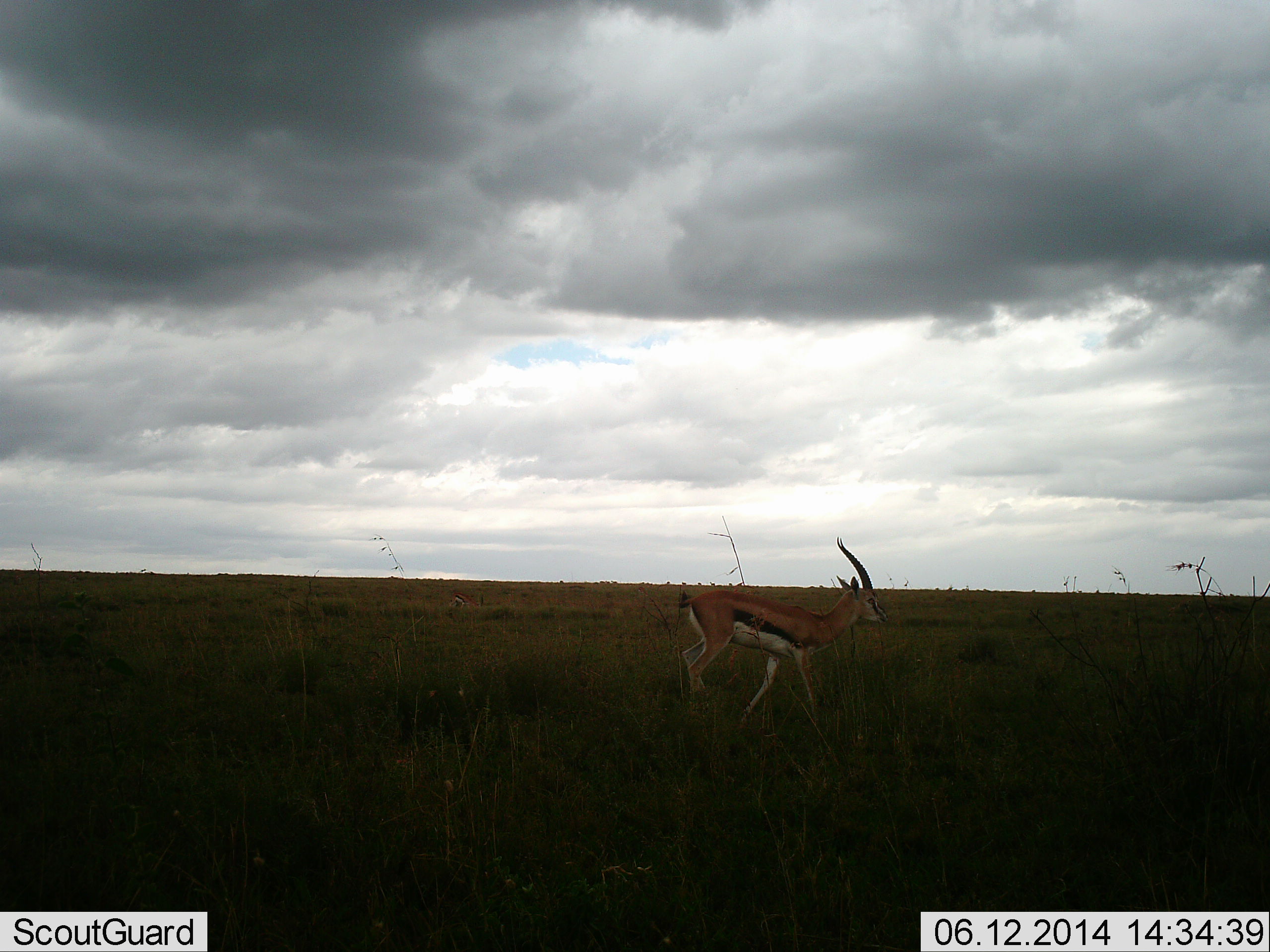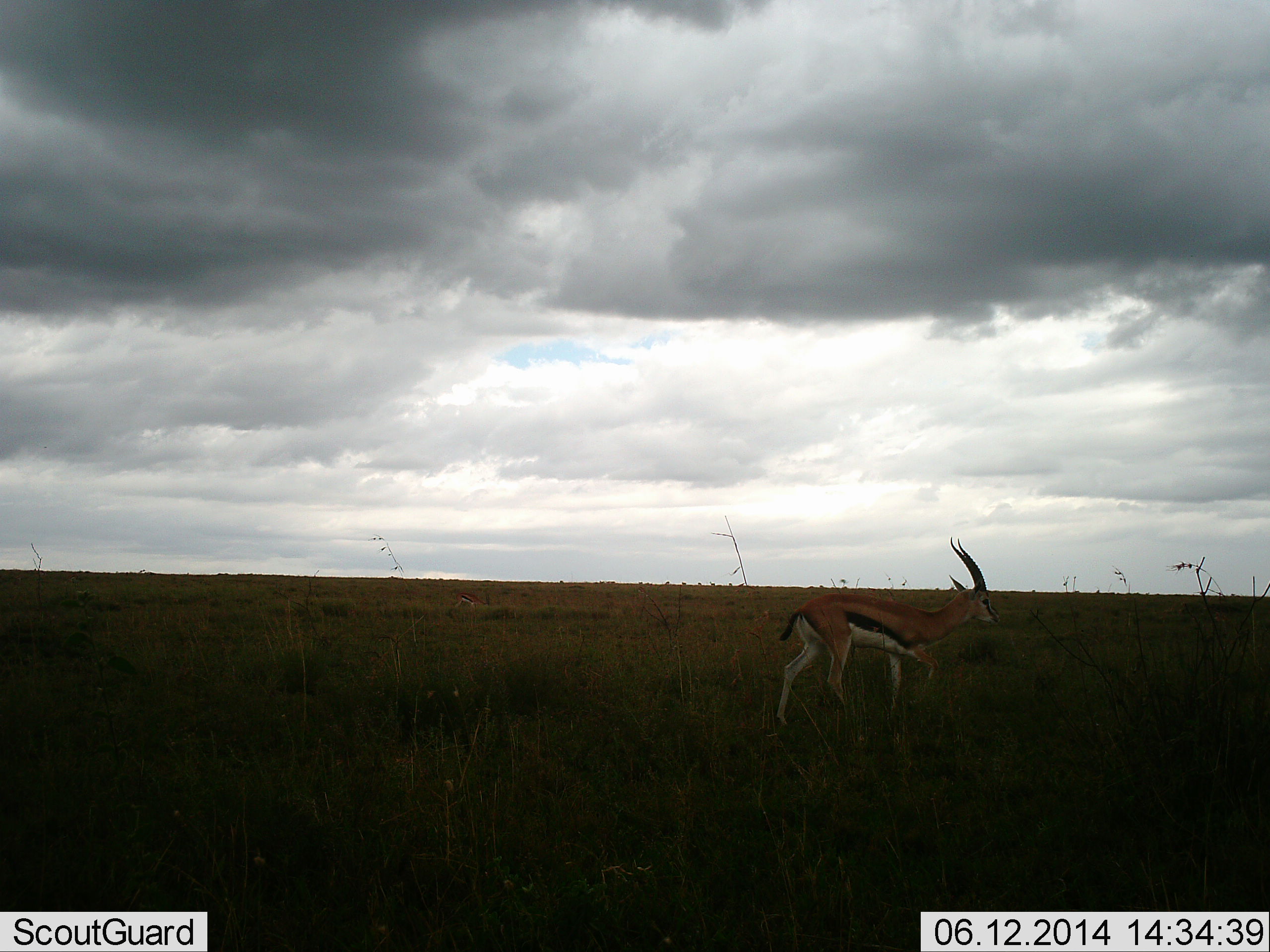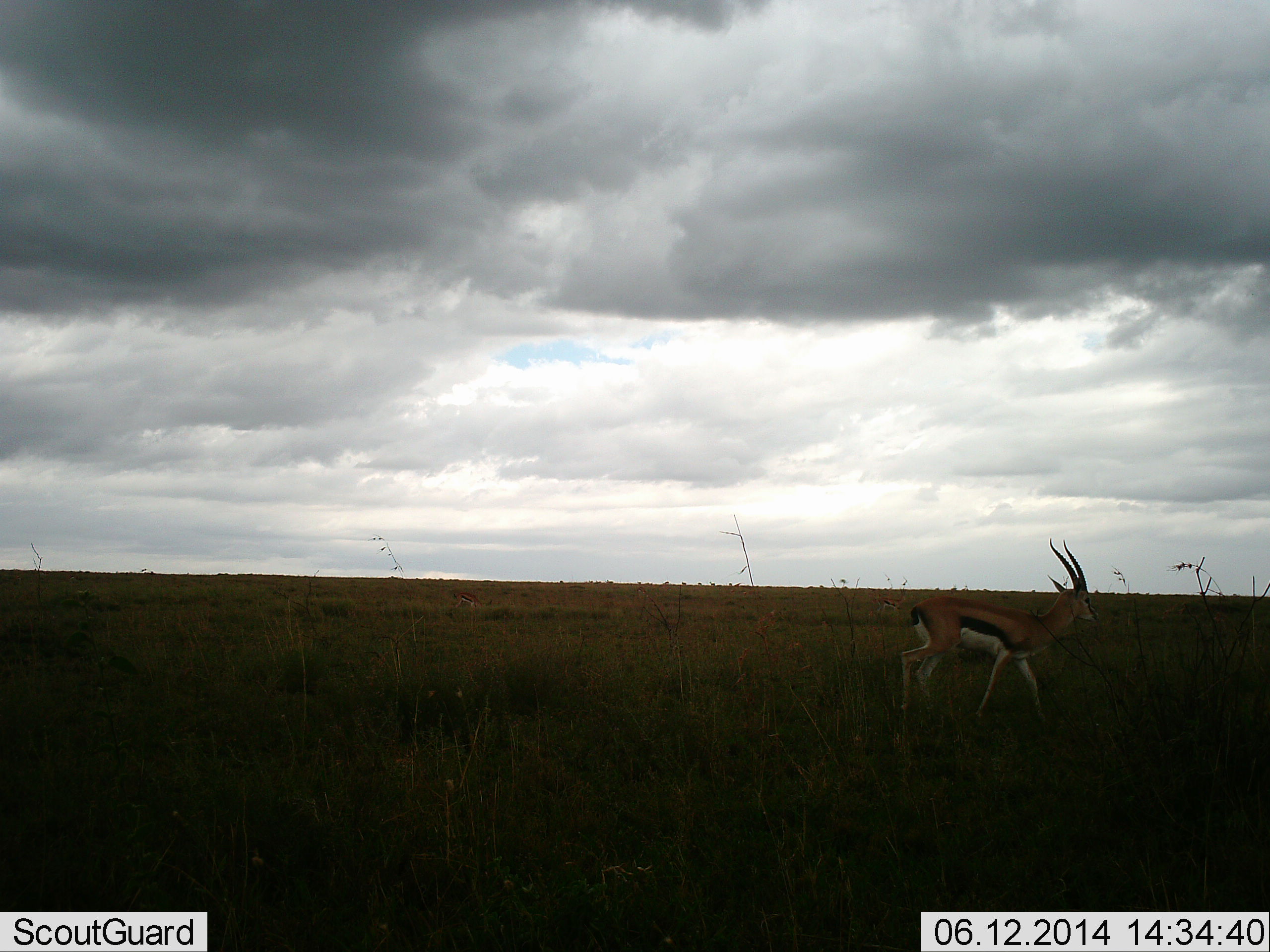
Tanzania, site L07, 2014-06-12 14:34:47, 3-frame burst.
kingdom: Animalia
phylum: Chordata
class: Mammalia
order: Artiodactyla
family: Bovidae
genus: Eudorcas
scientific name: Eudorcas thomsonii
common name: thomson's gazelle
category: gazellethomsons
Gazellethomsons (thomson's gazelle) (Eudorcas thomsonii), count 1. Behavior (volunteer vote fractions): standing 0%, resting 0%, moving 91%, interacting 0%. Young present (vote fraction): 0%. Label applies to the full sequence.